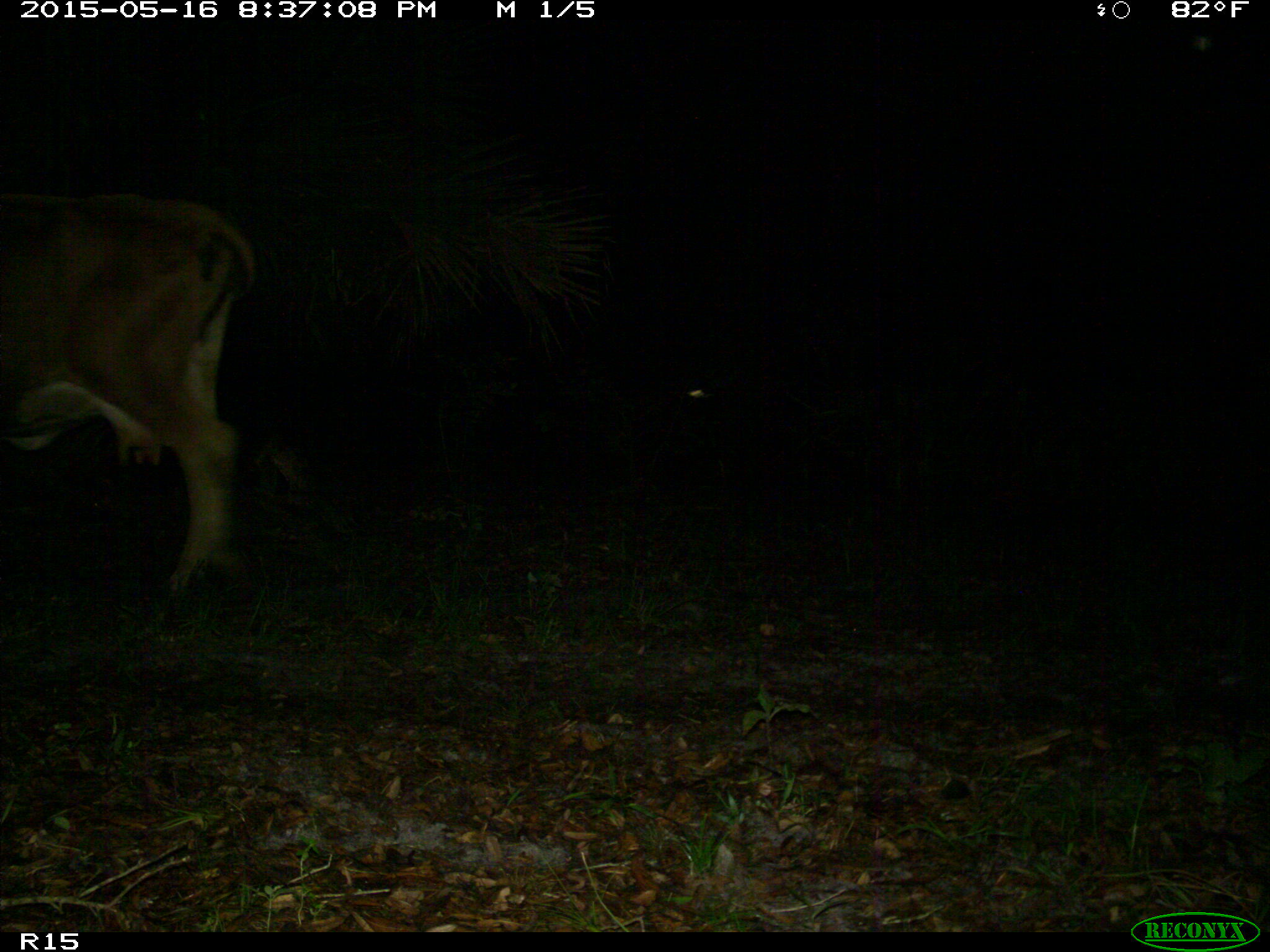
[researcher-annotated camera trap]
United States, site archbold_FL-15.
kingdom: Animalia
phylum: Chordata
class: Mammalia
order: Artiodactyla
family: Bovidae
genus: Bos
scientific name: Bos taurus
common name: domestic cow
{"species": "Bos taurus (domestic cow)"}